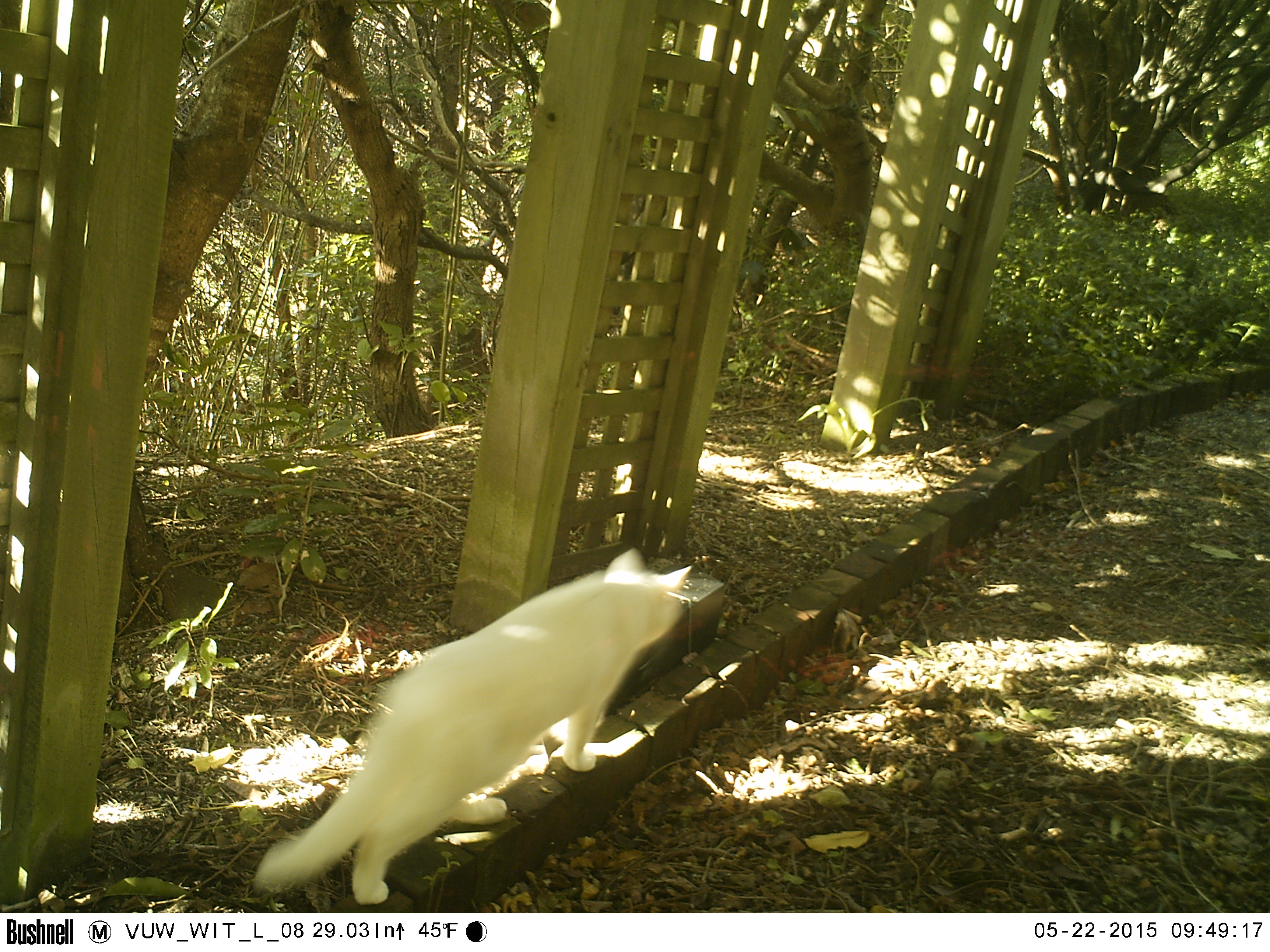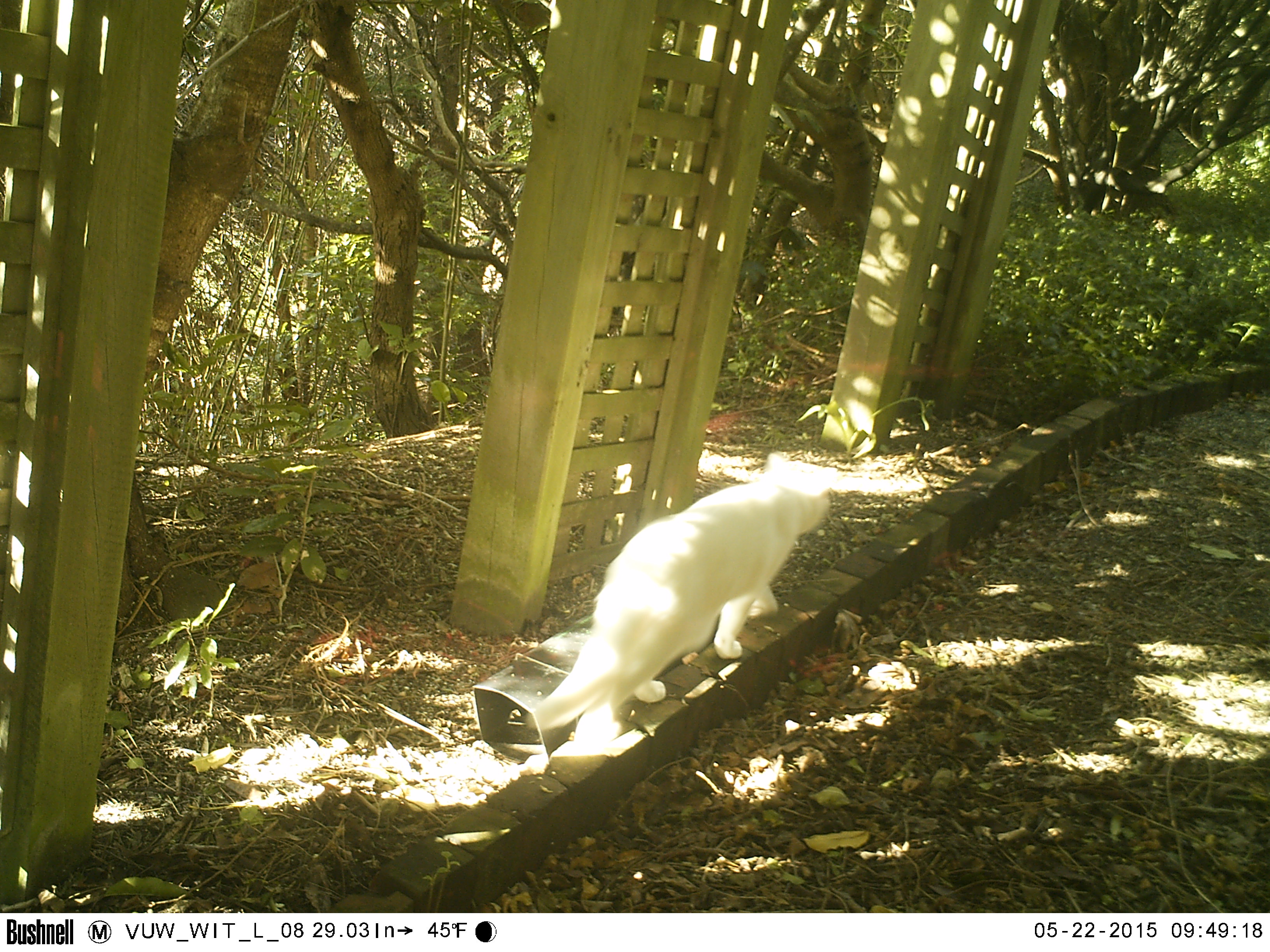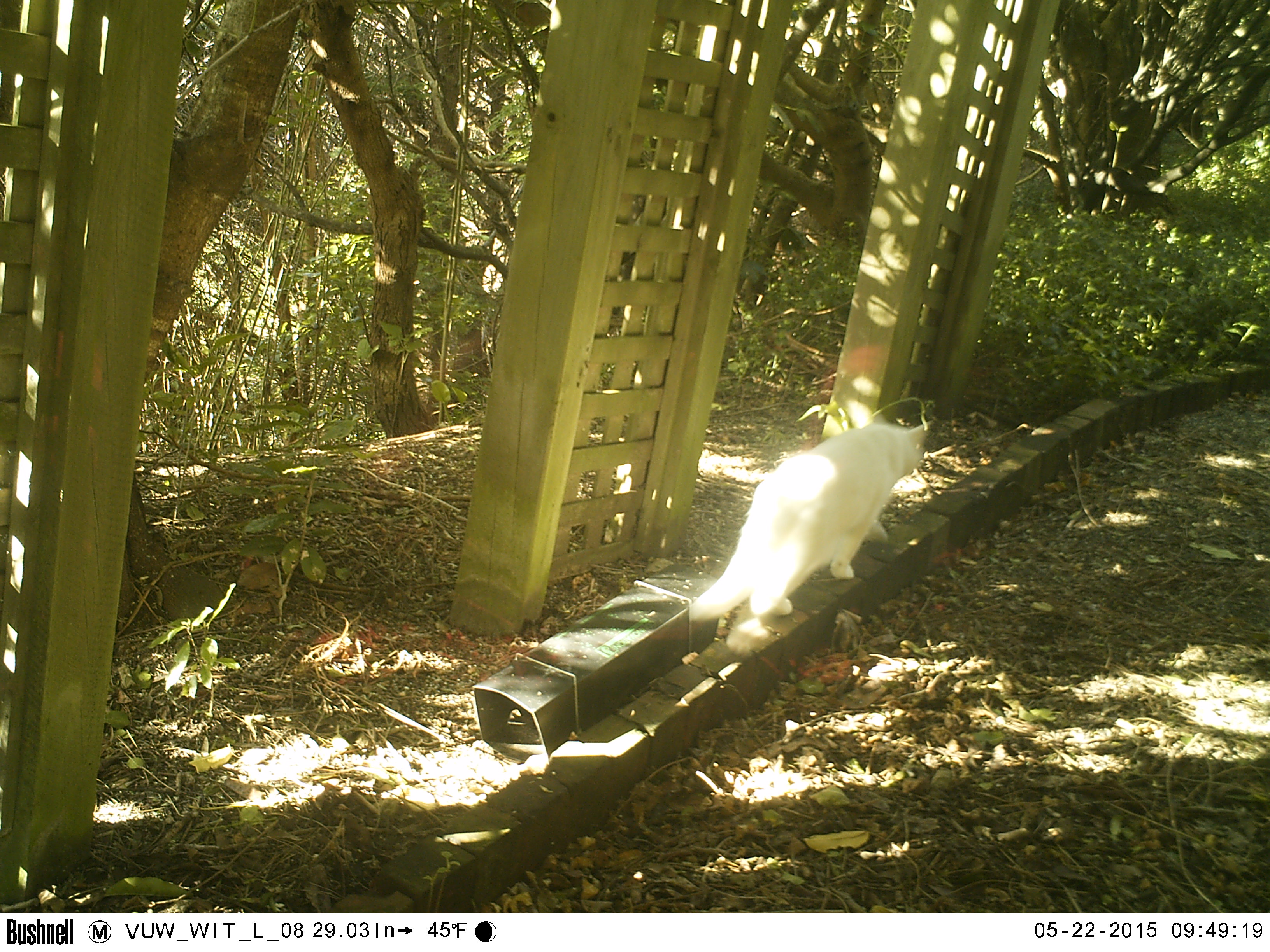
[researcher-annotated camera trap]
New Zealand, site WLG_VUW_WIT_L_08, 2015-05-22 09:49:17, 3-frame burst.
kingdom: Animalia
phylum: Chordata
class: Mammalia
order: Carnivora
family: Felidae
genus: Felis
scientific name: Felis catus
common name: domestic cat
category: cat